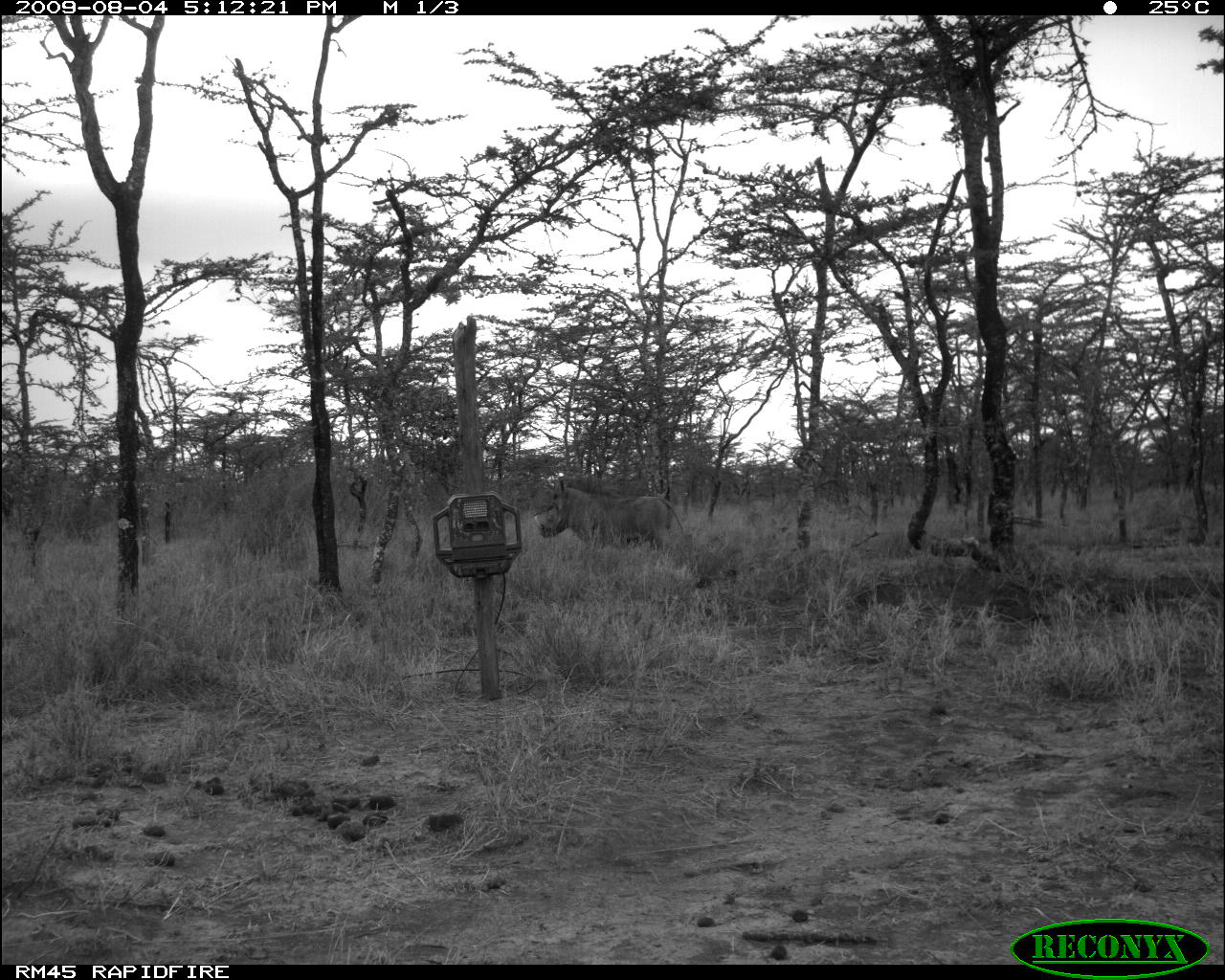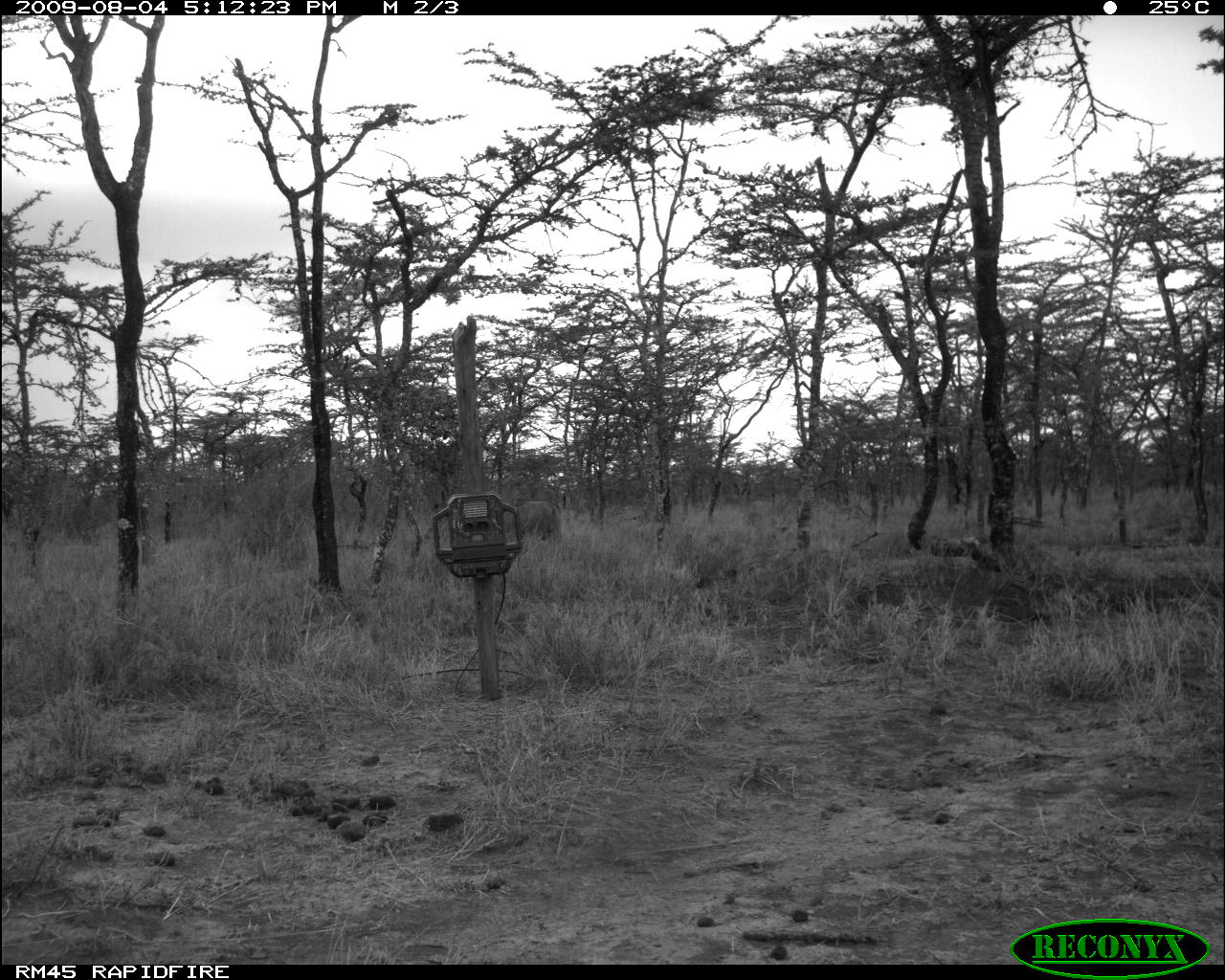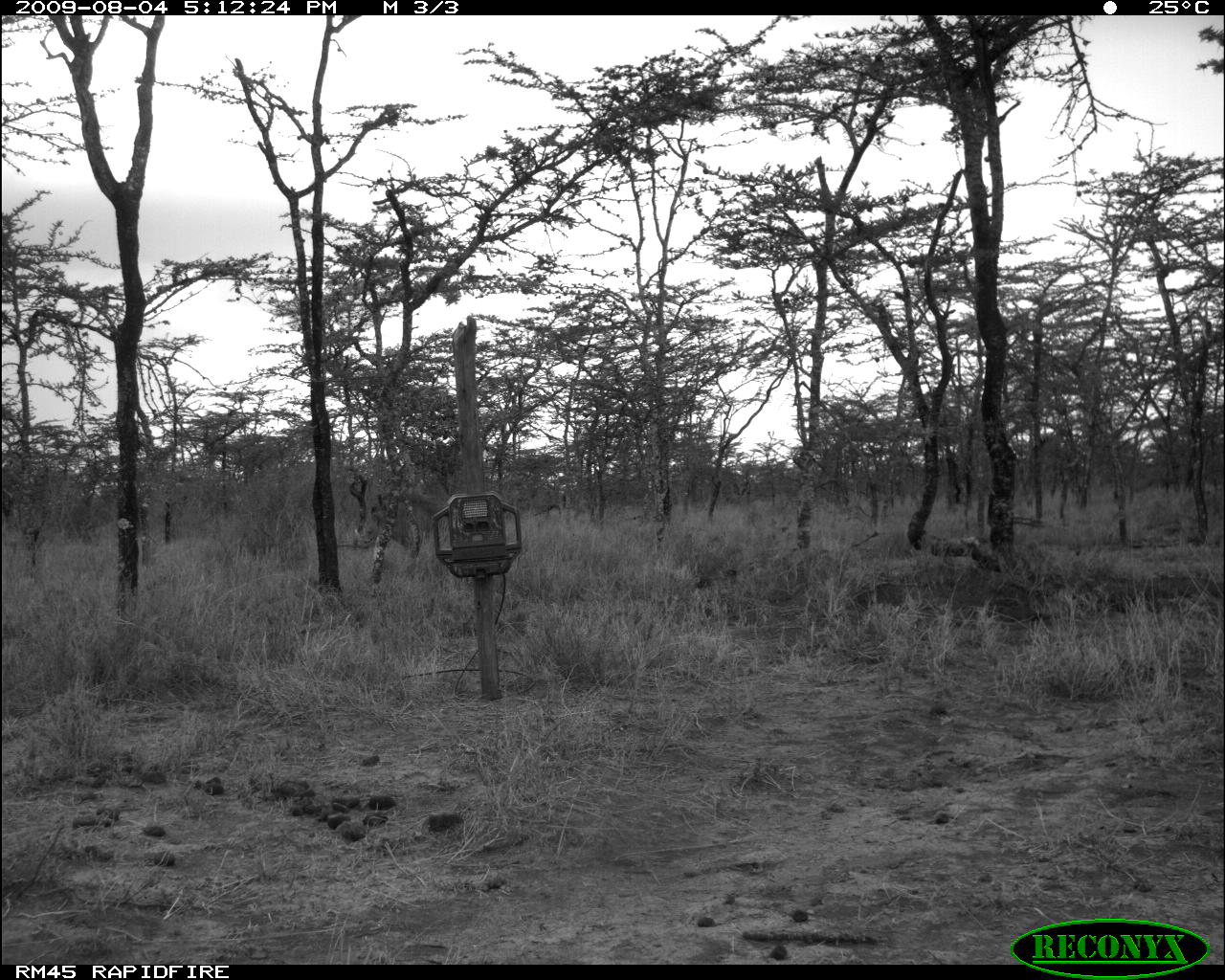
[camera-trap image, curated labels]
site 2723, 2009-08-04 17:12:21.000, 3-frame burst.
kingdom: Animalia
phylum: Chordata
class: Mammalia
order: Artiodactyla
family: Suidae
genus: Phacochoerus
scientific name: Phacochoerus africanus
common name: common warthog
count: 1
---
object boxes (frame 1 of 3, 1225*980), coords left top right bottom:
phacochoerus africanus: 535 478 684 551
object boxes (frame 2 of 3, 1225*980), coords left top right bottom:
phacochoerus africanus: 512 500 560 538